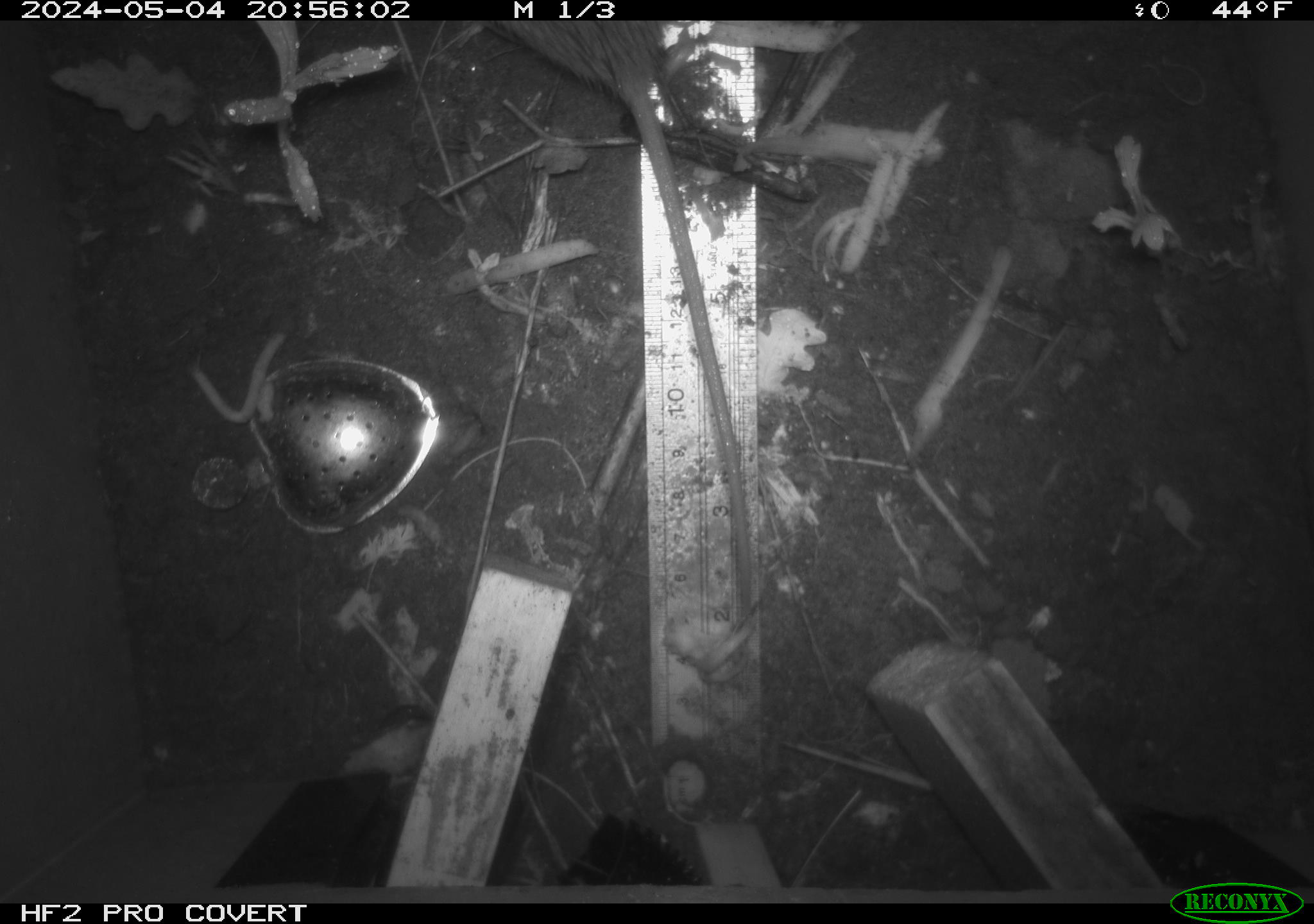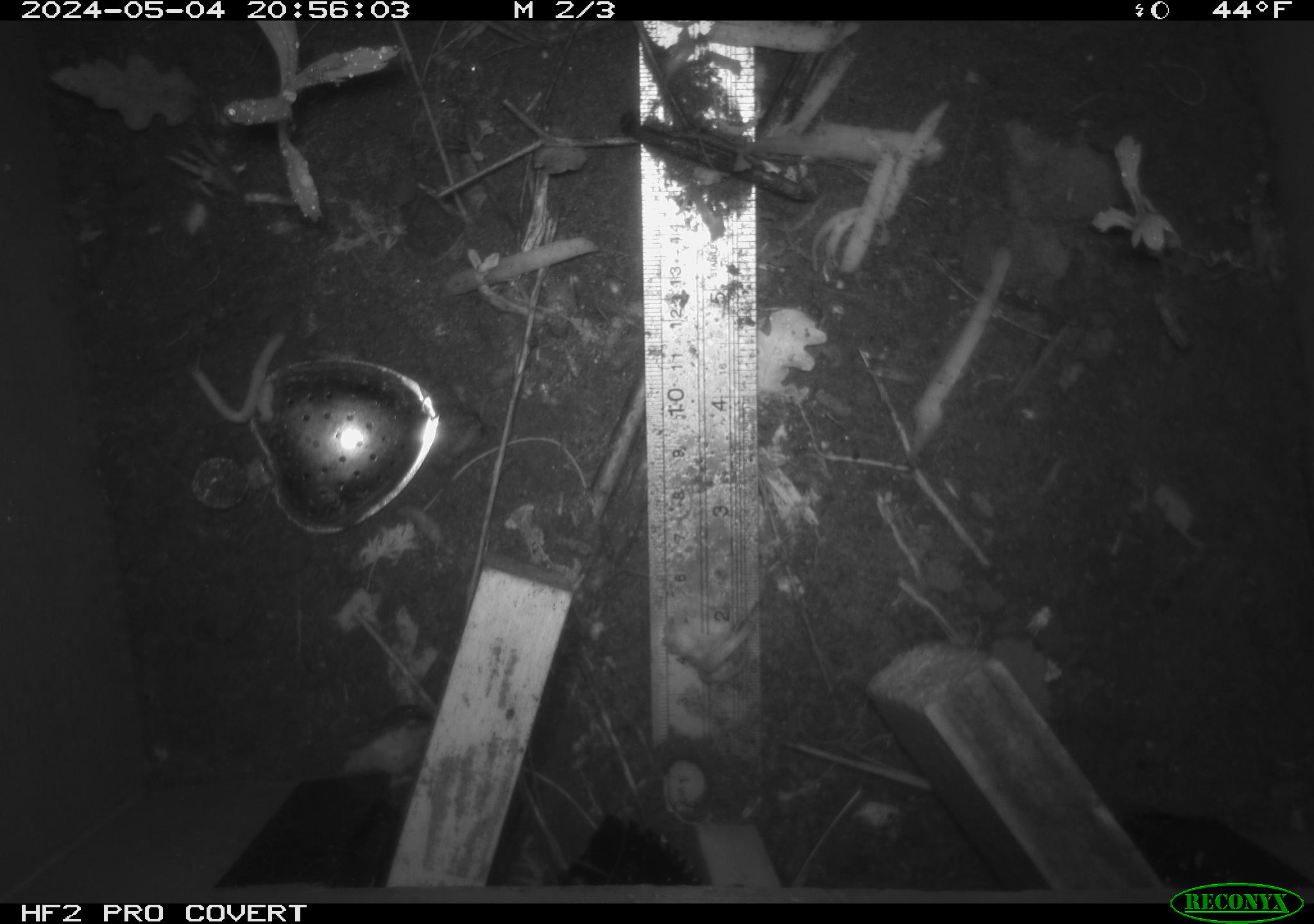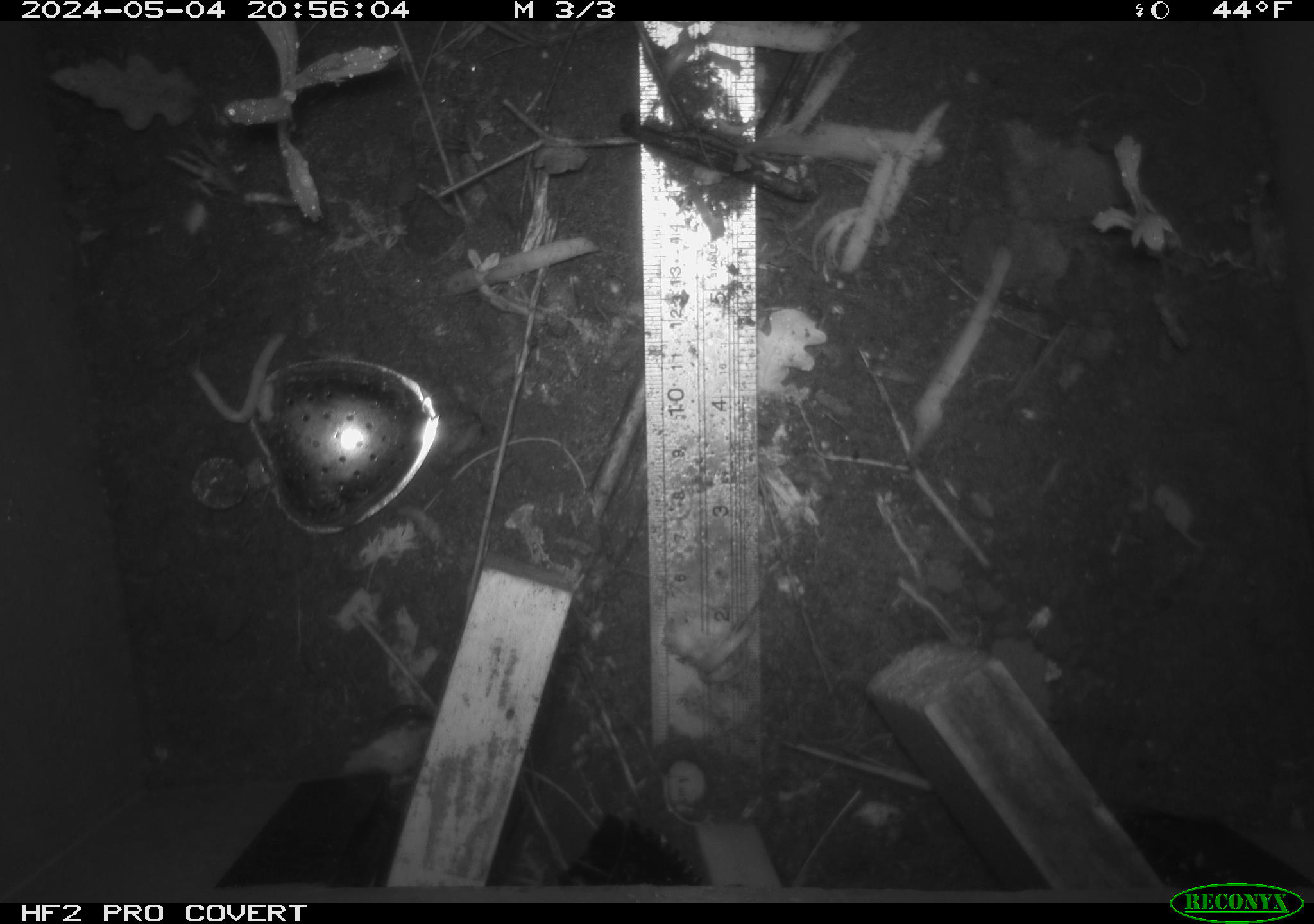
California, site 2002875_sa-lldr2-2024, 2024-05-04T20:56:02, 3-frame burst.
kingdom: Animalia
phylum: Chordata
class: Mammalia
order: Rodentia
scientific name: Rodentia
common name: rodent